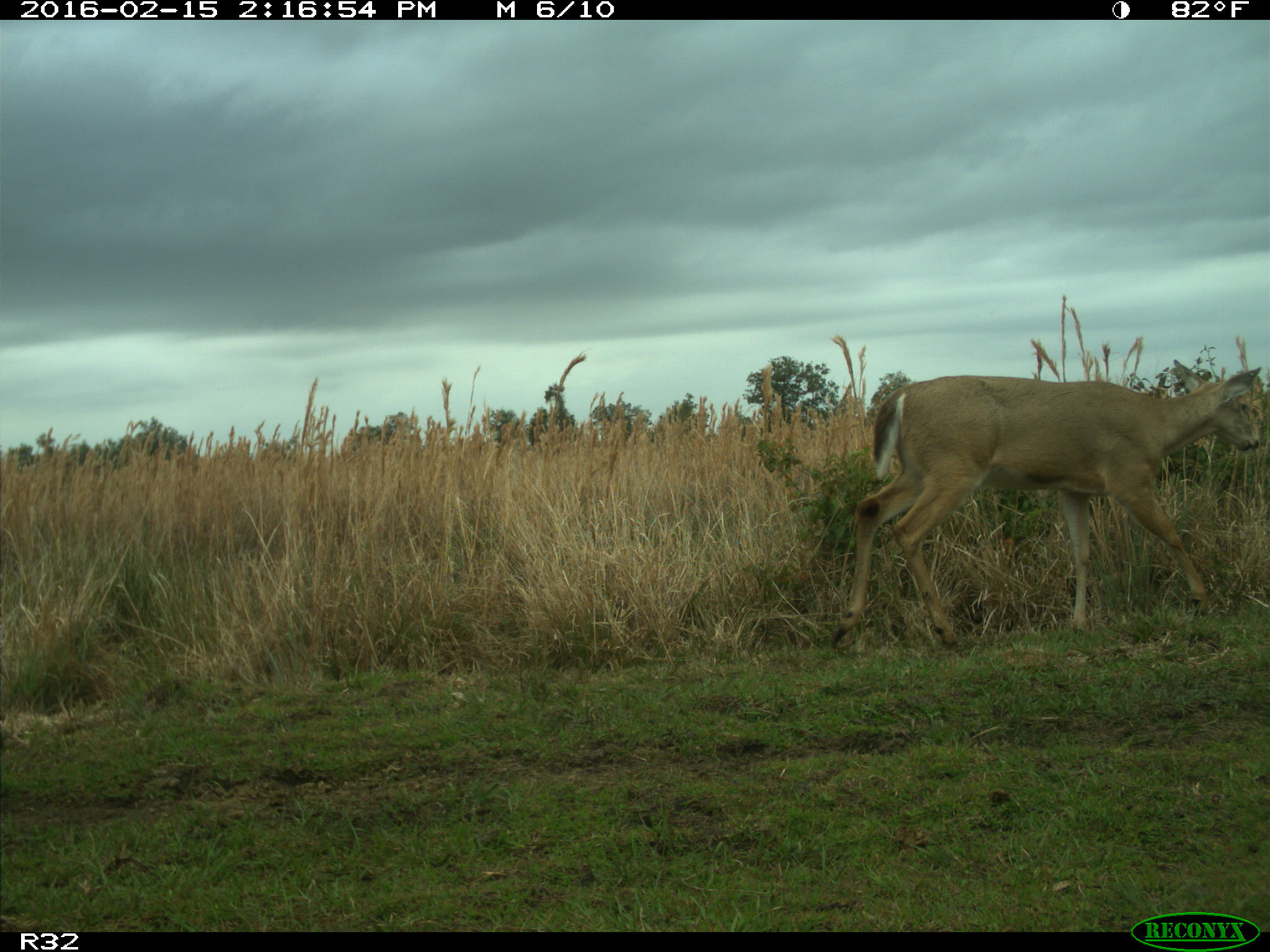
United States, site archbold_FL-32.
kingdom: Animalia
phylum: Chordata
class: Mammalia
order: Artiodactyla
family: Cervidae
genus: Odocoileus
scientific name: Odocoileus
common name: deer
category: unidentified deer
Unidentified deer (deer) (Odocoileus).